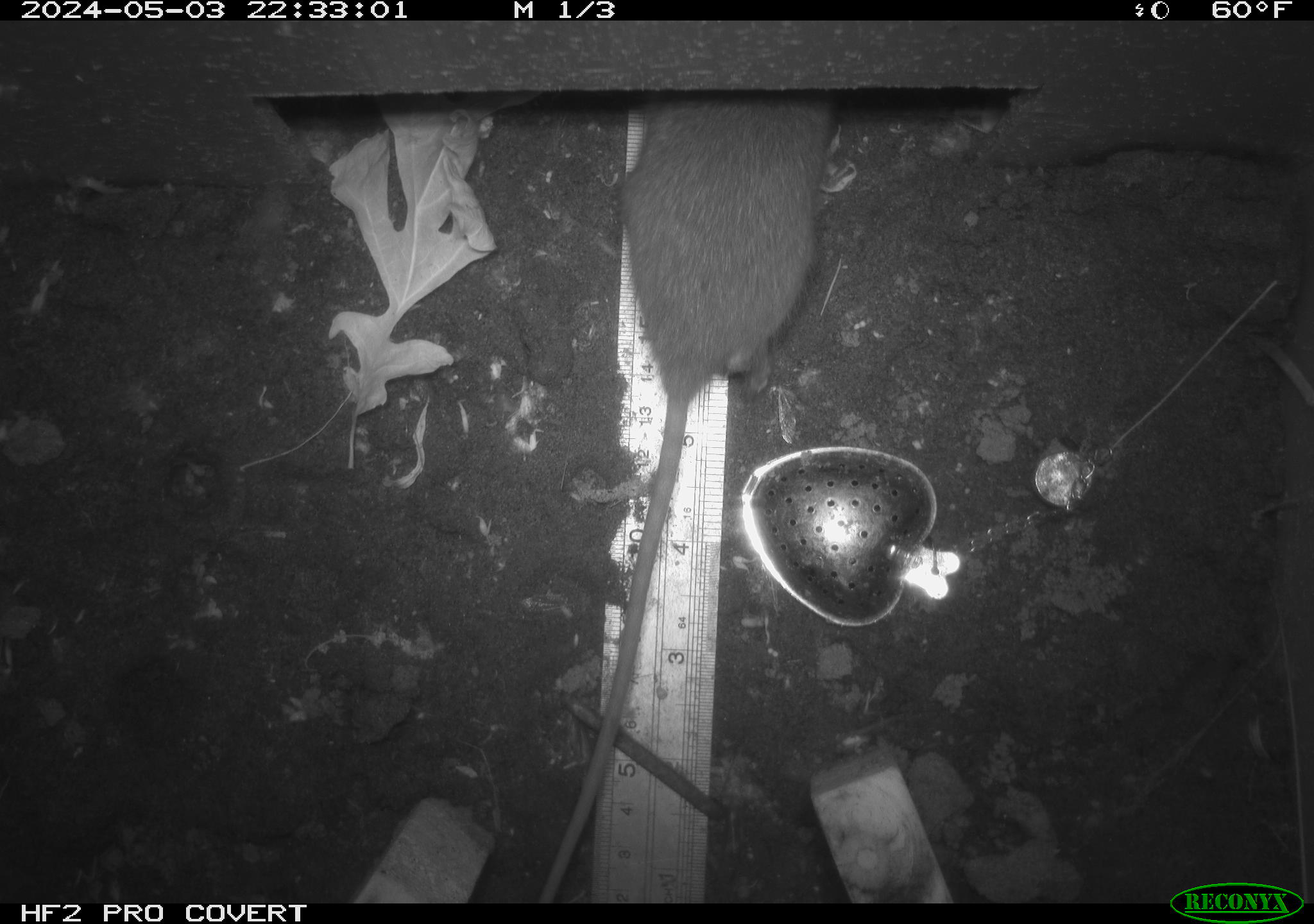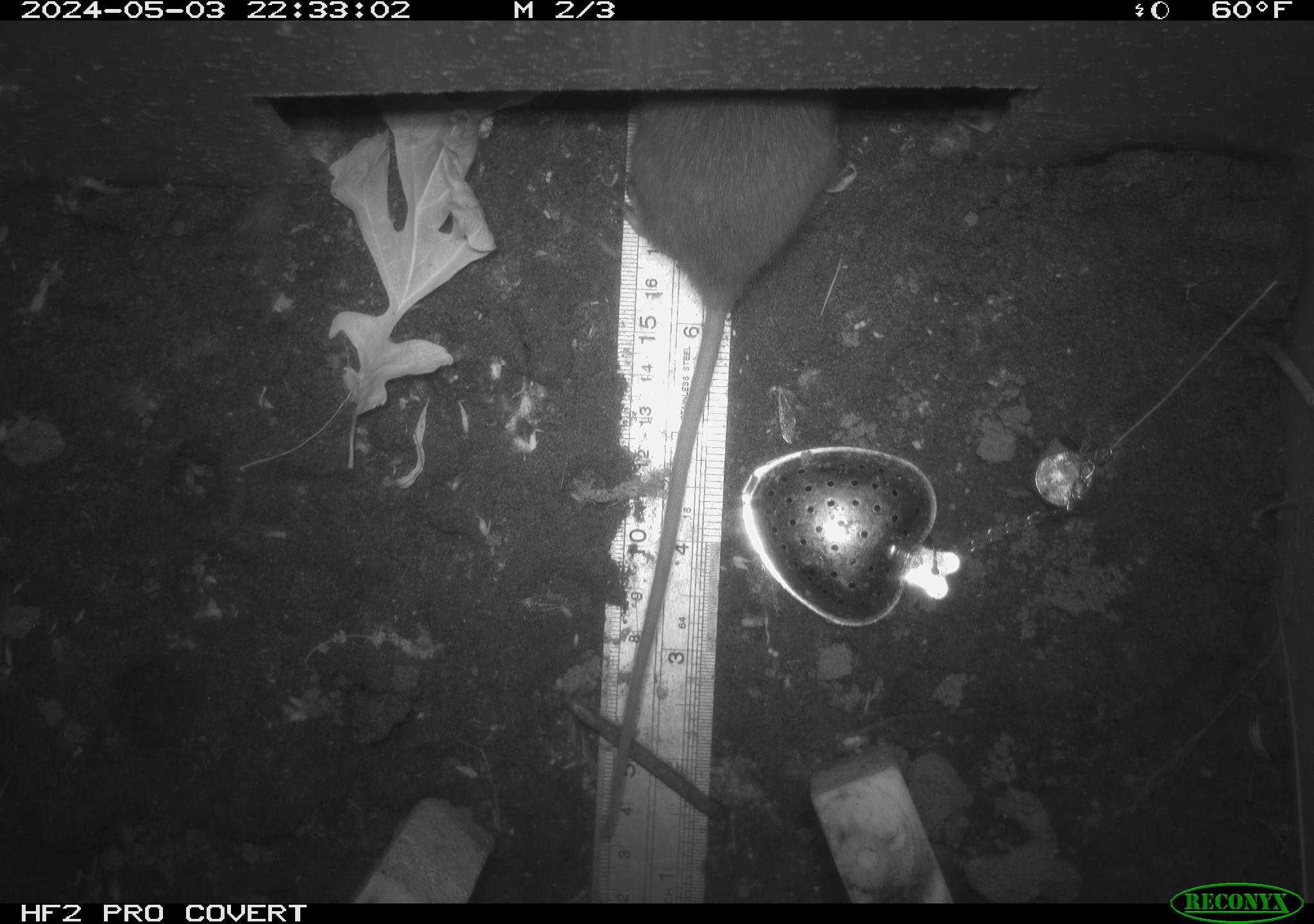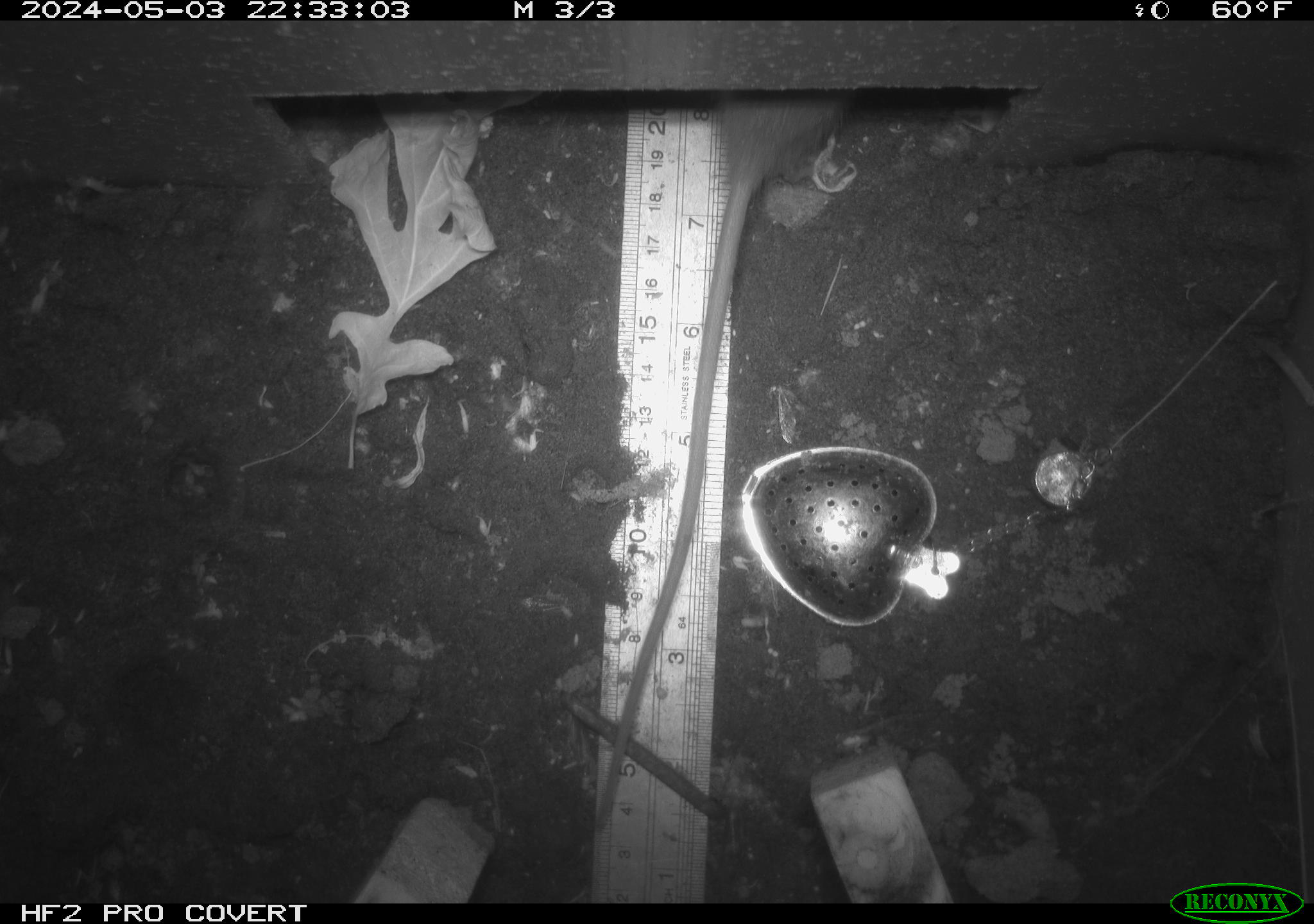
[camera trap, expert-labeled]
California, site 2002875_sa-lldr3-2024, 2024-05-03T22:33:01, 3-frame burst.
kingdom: Animalia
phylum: Chordata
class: Mammalia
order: Rodentia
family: Muridae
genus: Rattus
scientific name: Rattus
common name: rat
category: rattus species